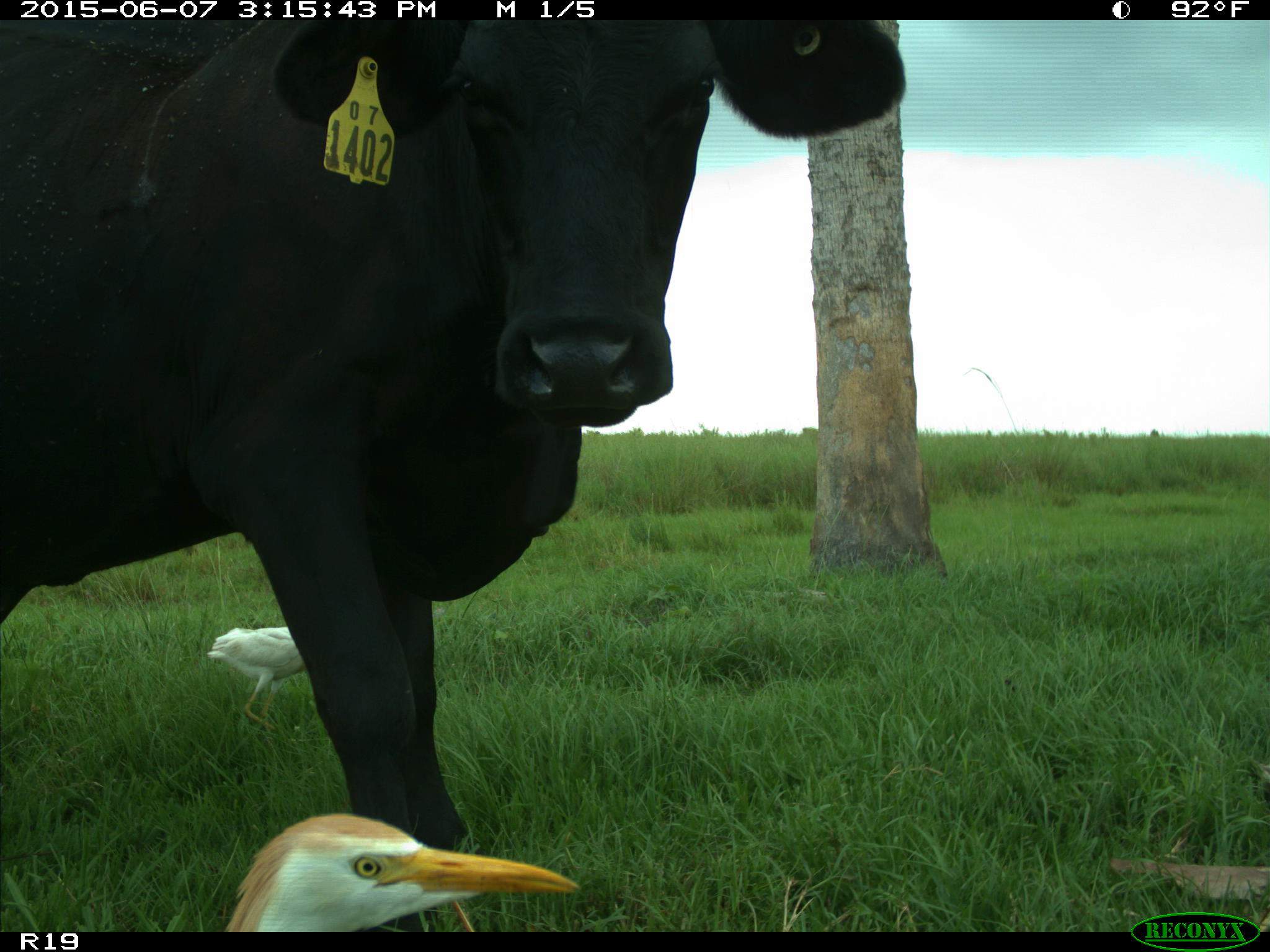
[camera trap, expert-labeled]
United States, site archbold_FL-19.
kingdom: Animalia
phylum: Chordata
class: Mammalia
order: Artiodactyla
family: Bovidae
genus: Bos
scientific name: Bos taurus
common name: domestic cow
Bos taurus (domestic cow).